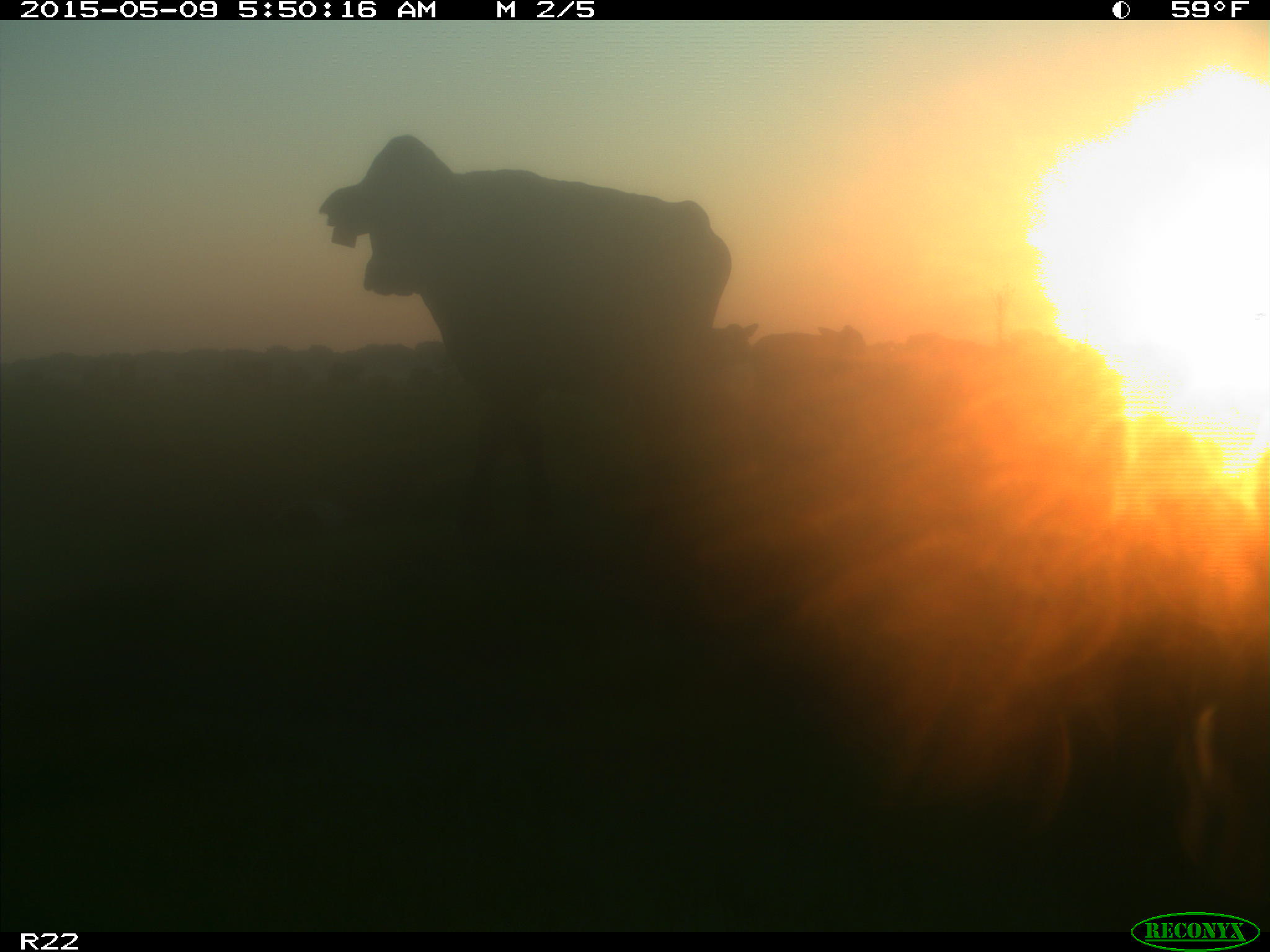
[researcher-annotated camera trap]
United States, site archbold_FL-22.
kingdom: Animalia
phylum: Chordata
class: Mammalia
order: Artiodactyla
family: Bovidae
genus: Bos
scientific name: Bos taurus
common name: domestic cow